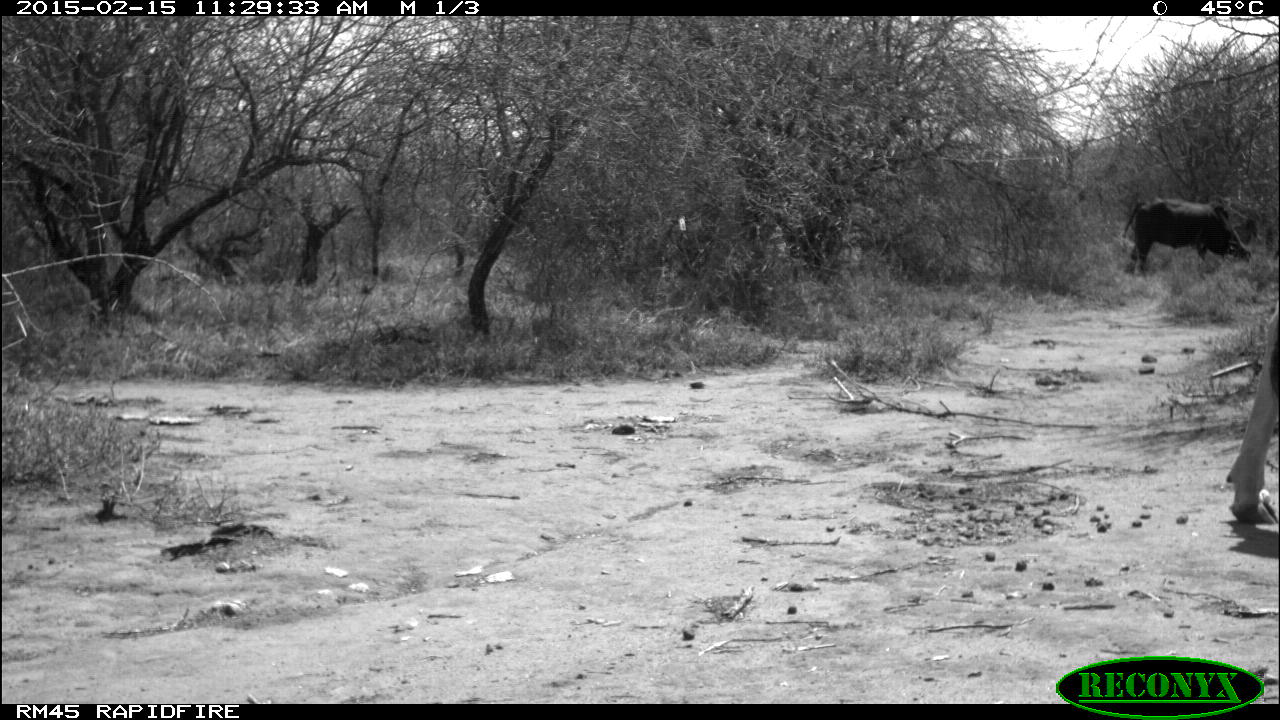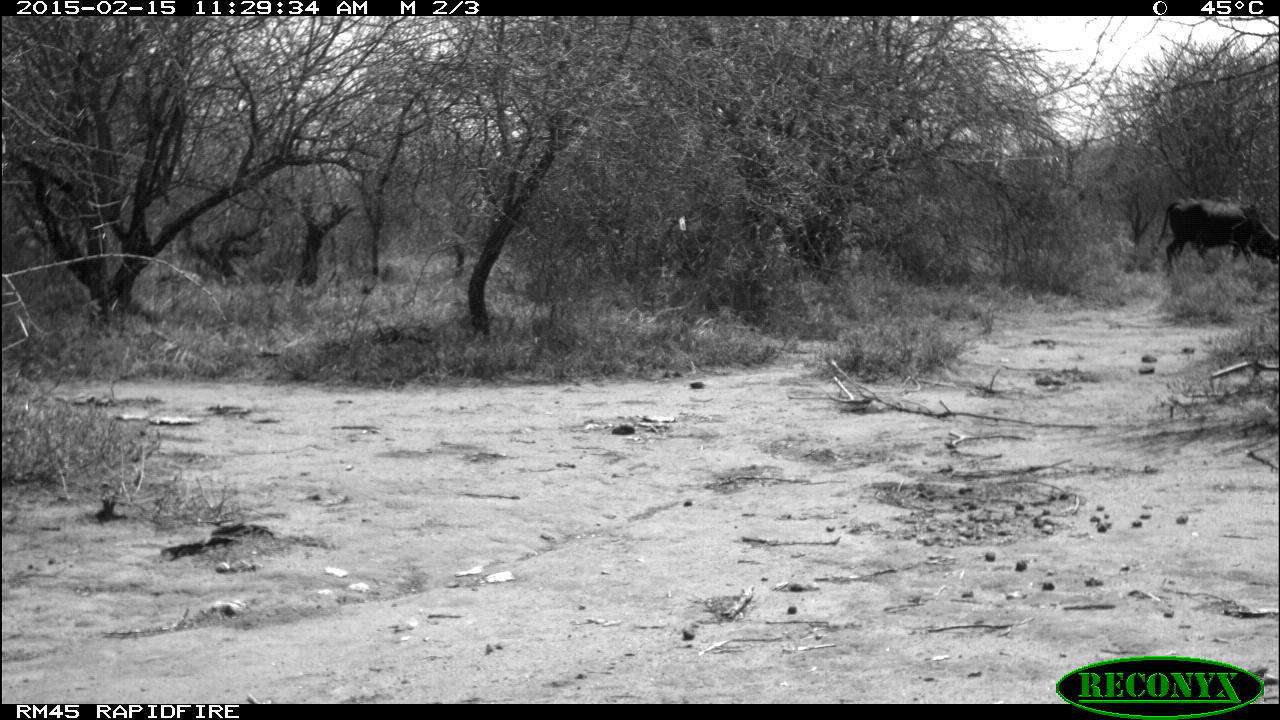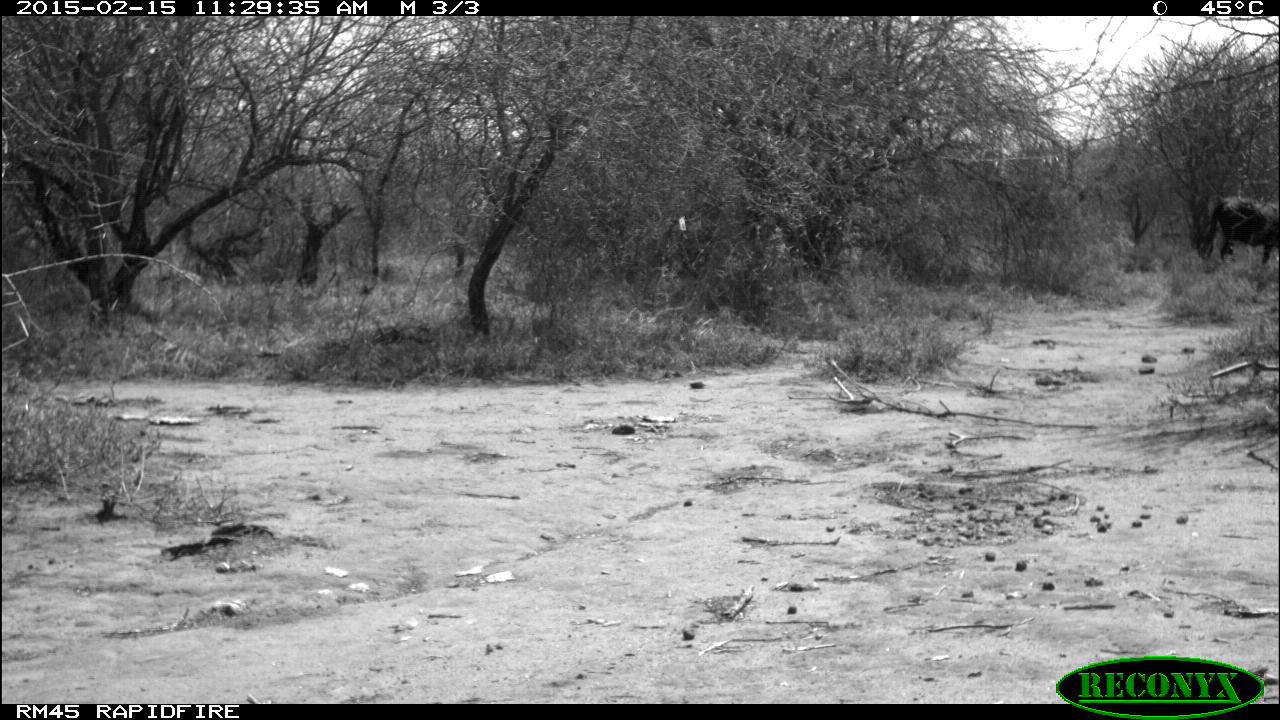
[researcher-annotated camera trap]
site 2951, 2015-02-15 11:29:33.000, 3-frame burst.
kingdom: Animalia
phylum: Chordata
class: Mammalia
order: Artiodactyla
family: Bovidae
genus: Bos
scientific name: Bos taurus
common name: domestic cattle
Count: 2.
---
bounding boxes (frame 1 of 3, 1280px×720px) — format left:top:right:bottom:
bos taurus: 1225:293:1278:527; 1121:199:1251:281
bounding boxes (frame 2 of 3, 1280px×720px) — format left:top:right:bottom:
bos taurus: 1153:200:1279:275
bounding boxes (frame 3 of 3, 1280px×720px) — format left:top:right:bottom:
bos taurus: 1205:196:1279:265